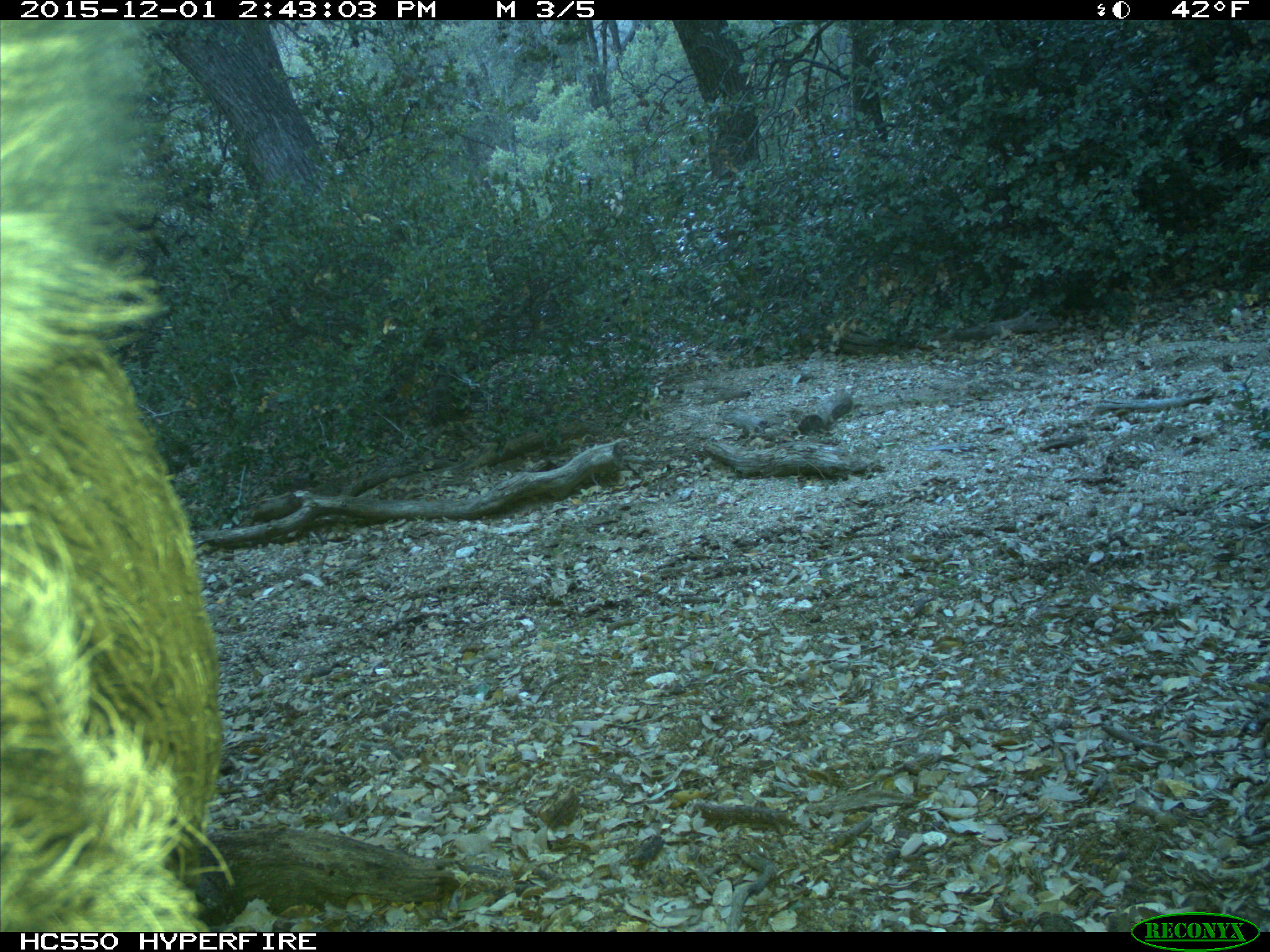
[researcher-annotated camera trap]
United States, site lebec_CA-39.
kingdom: Animalia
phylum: Chordata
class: Mammalia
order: Artiodactyla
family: Suidae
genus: Sus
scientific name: Sus scrofa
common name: wild boar